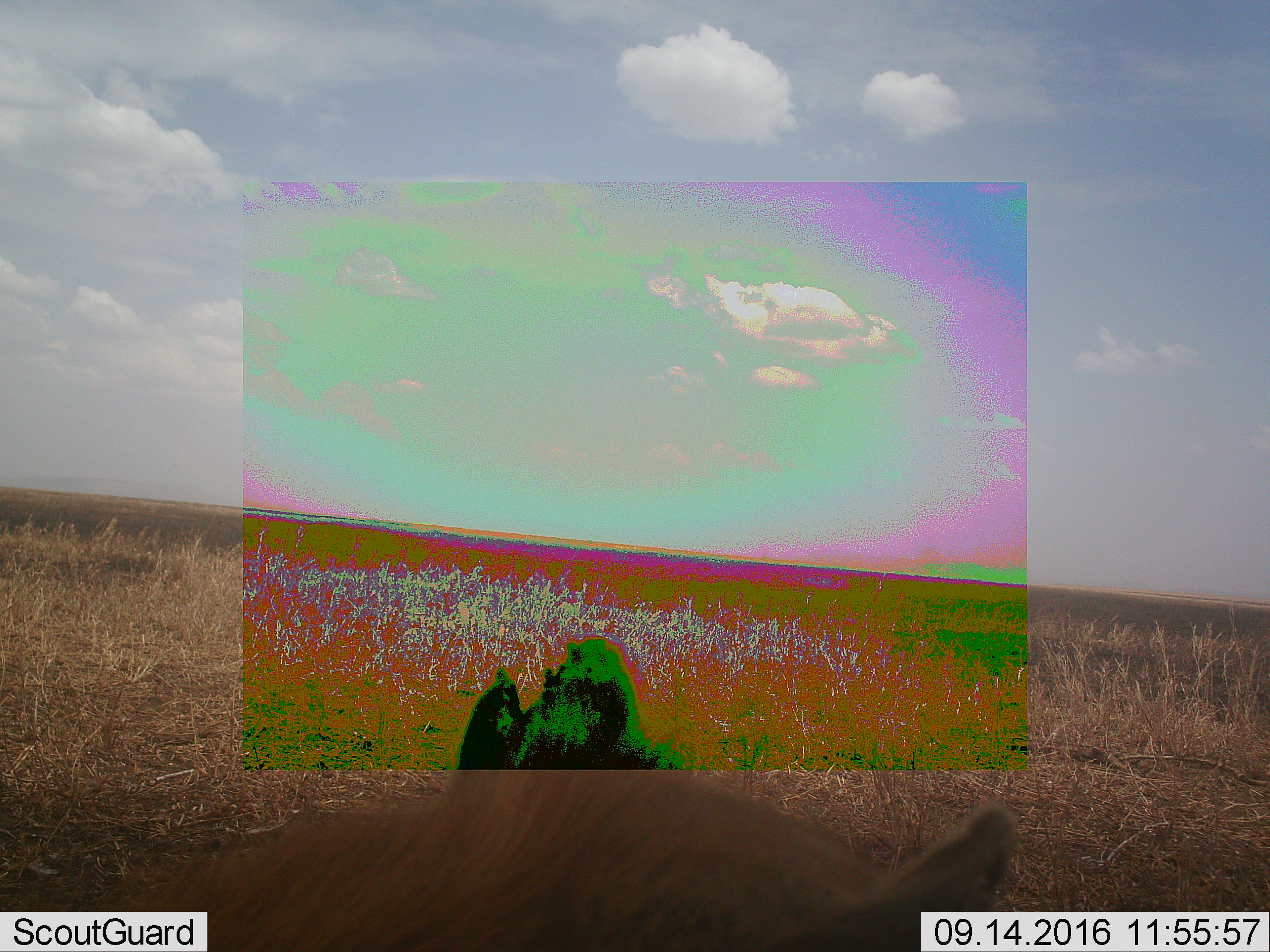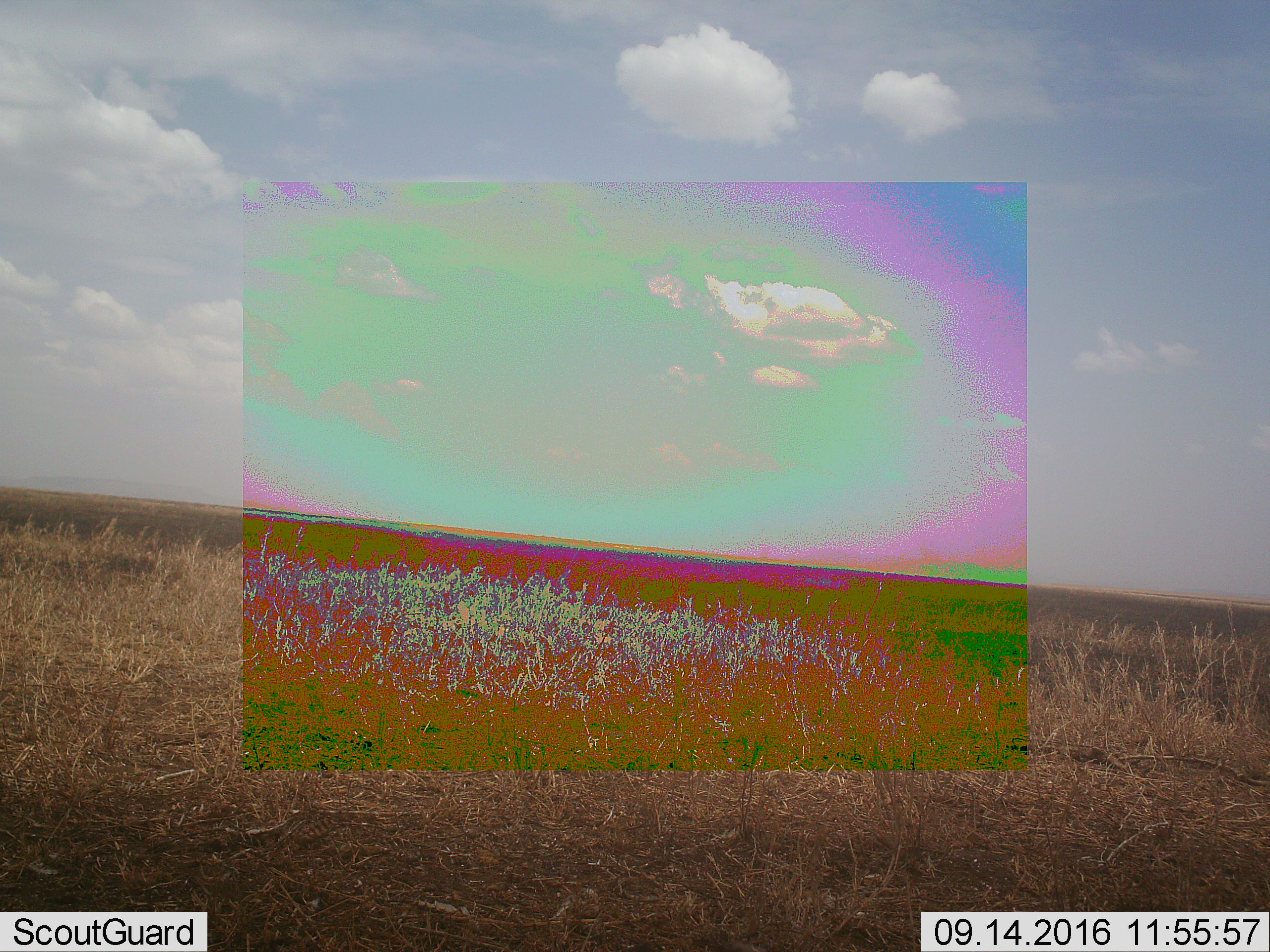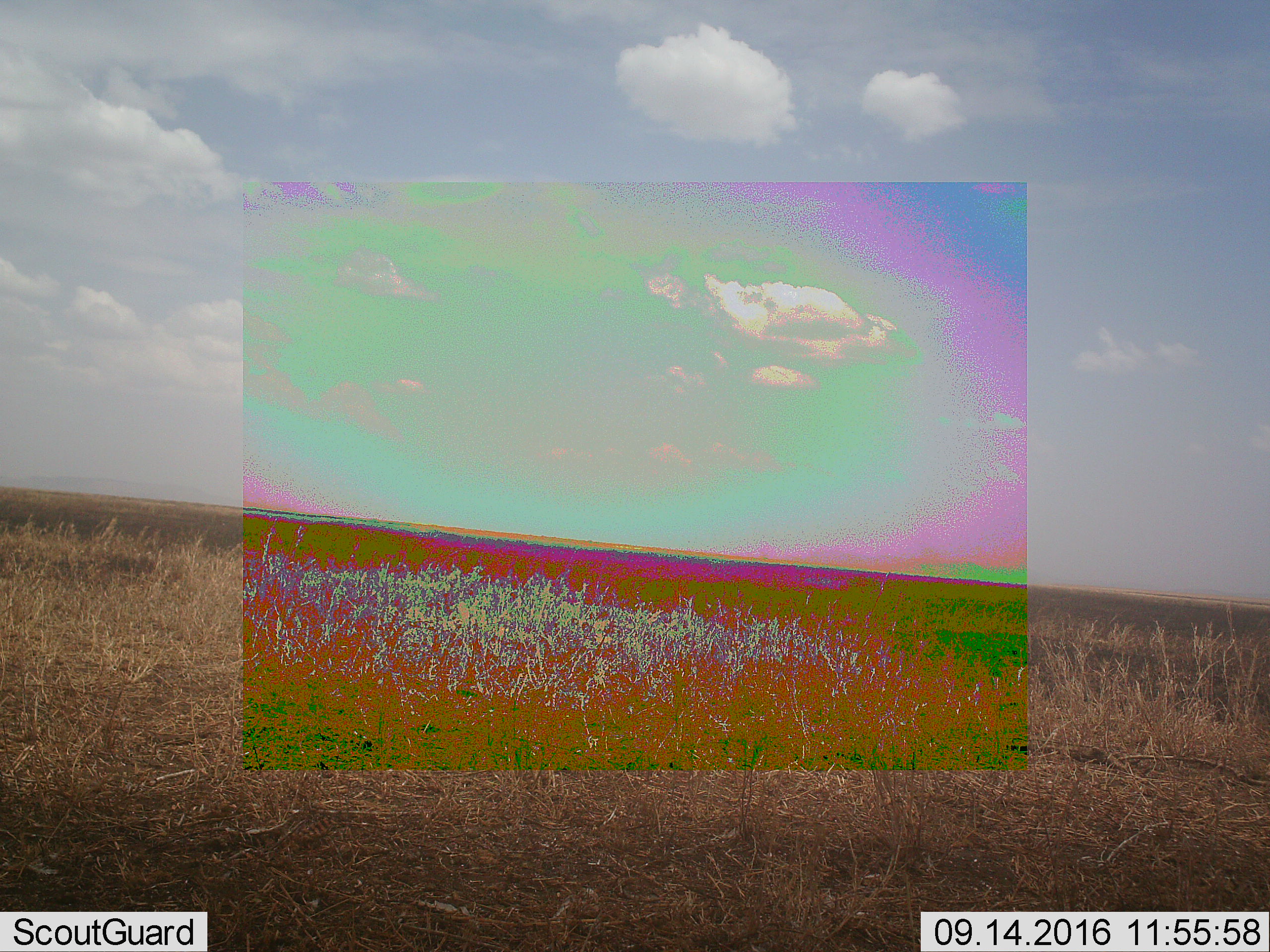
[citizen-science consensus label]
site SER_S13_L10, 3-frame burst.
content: unidentified animal